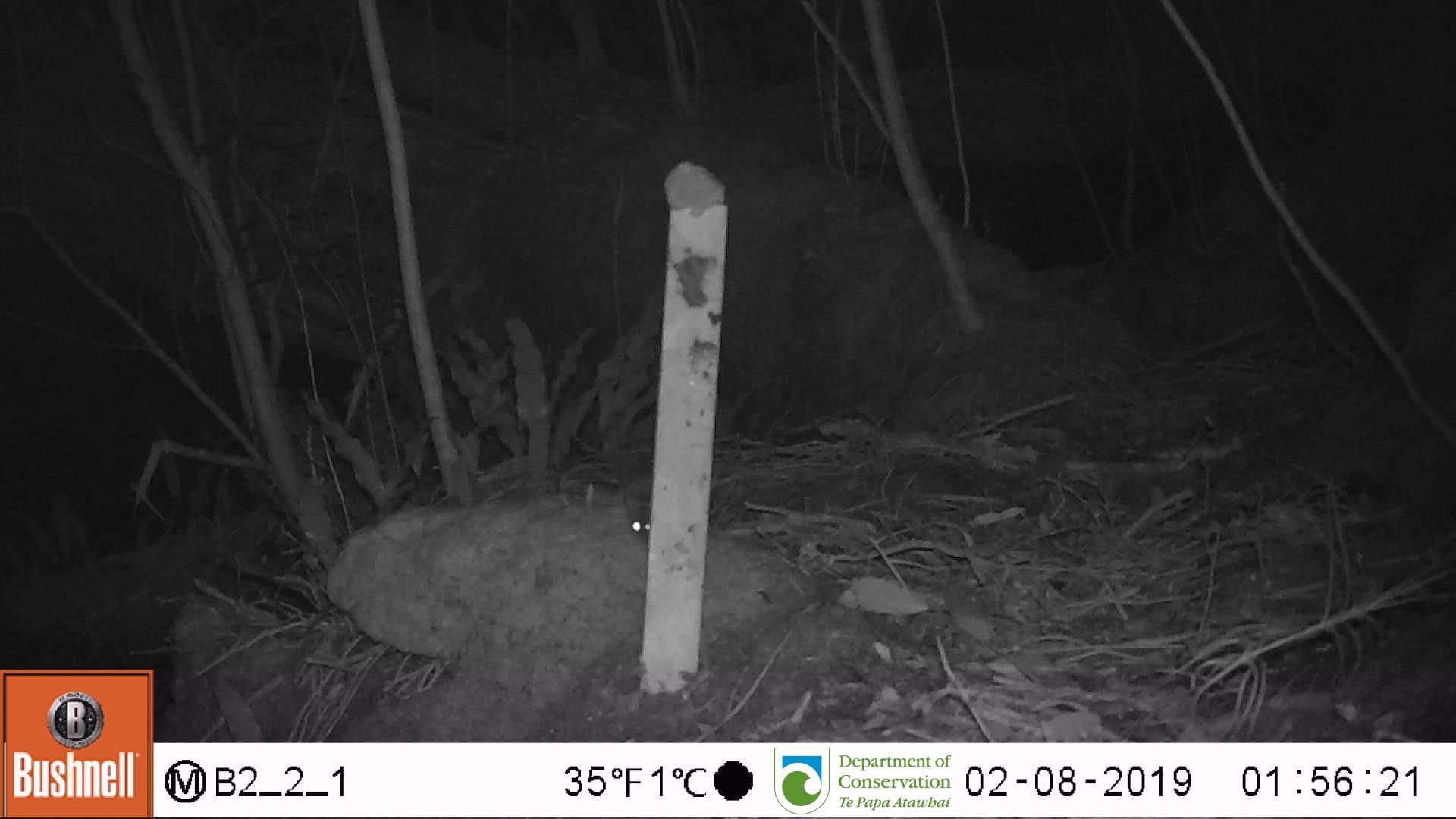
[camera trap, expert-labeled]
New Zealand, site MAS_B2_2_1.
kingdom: Animalia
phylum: Chordata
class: Mammalia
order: Rodentia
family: Muridae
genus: Mus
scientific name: Mus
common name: mouse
Mouse (Mus).